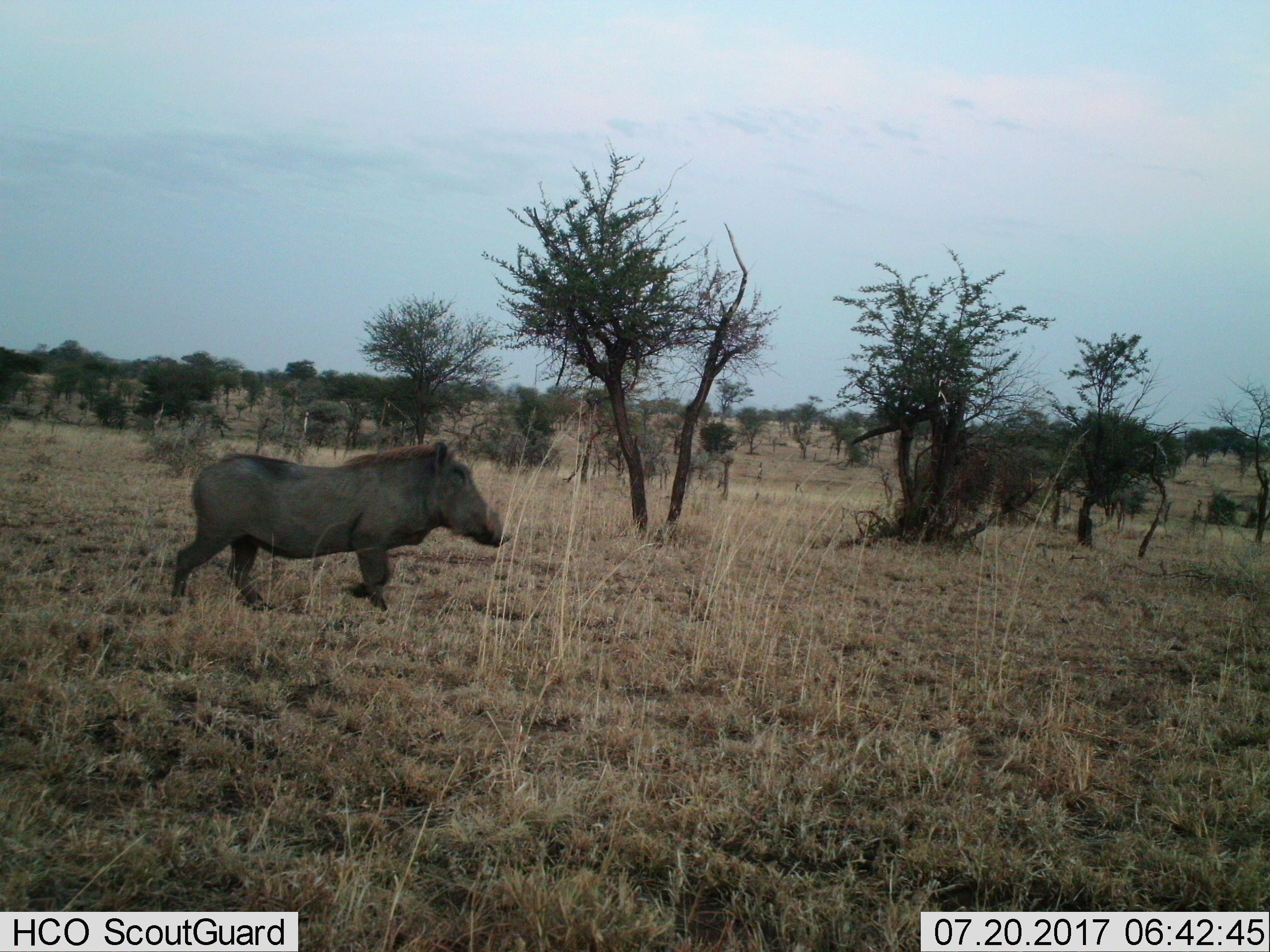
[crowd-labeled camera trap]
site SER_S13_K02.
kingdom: Animalia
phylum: Chordata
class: Mammalia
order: Artiodactyla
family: Suidae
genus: Phacochoerus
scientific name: Phacochoerus africanus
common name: warthog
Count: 1.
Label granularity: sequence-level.